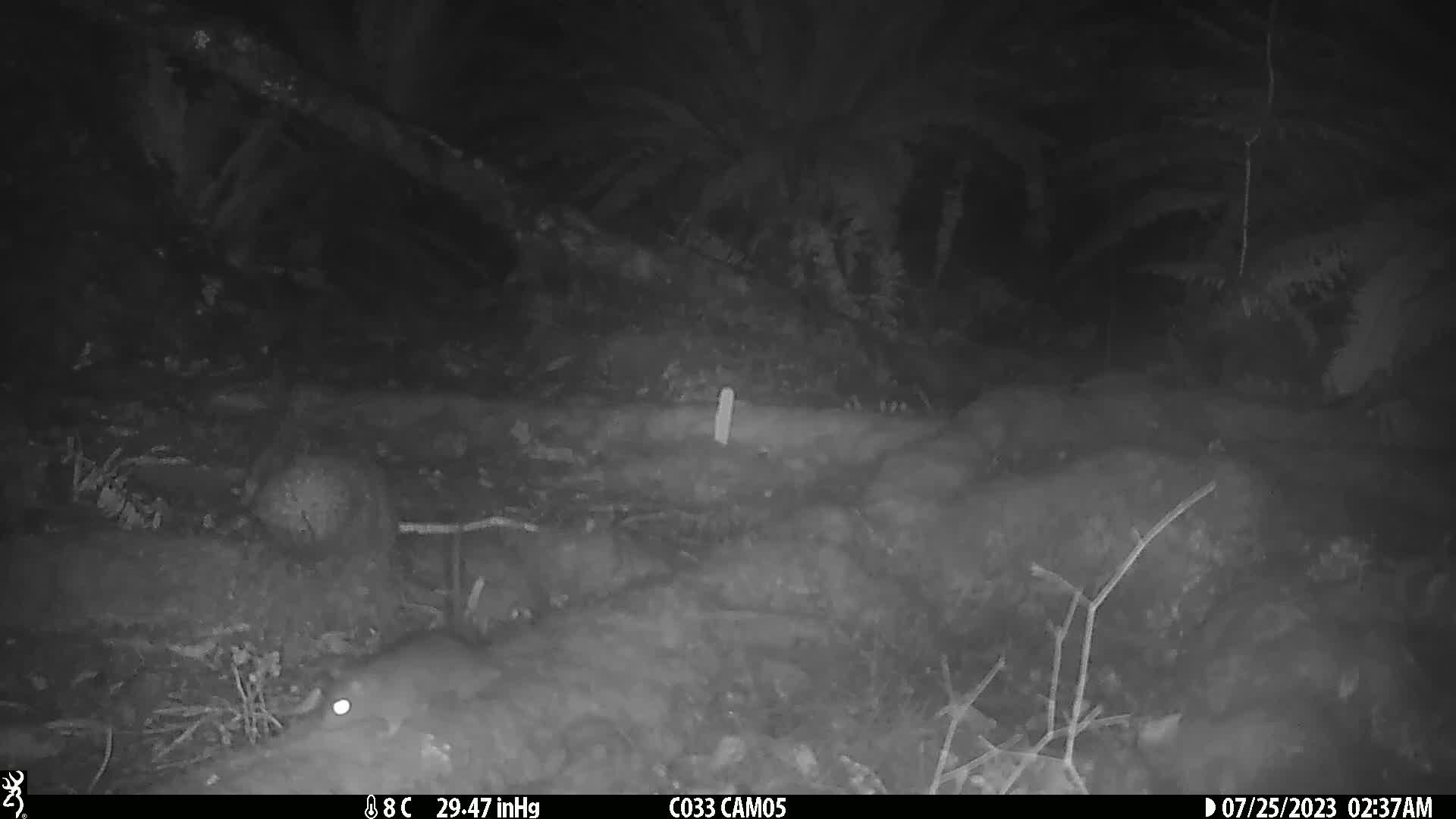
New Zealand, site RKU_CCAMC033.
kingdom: Animalia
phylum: Chordata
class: Mammalia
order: Rodentia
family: Muridae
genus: Rattus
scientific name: Rattus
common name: rat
Rat (Rattus).